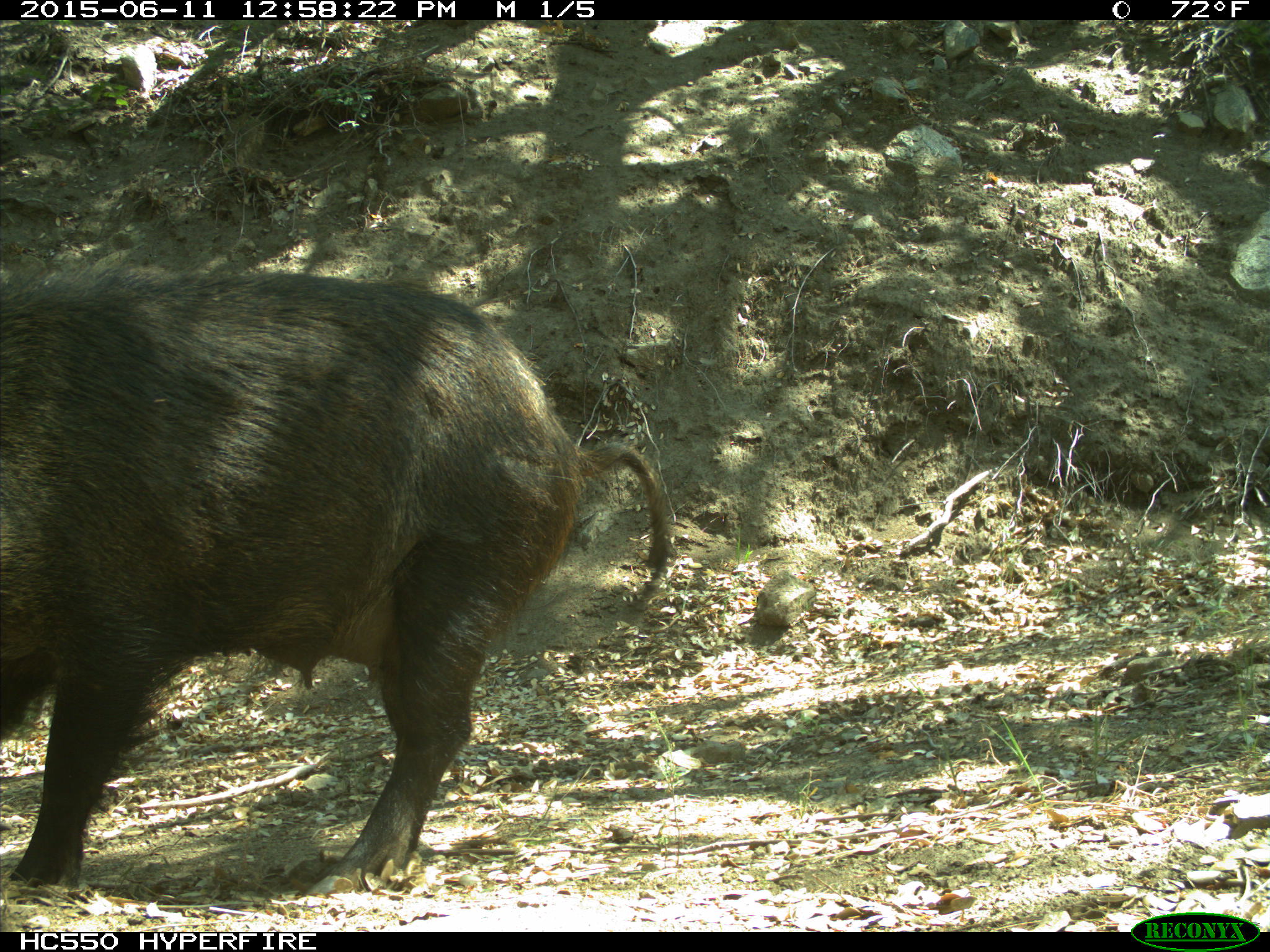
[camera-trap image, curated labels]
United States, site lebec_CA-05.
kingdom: Animalia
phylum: Chordata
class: Mammalia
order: Artiodactyla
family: Suidae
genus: Sus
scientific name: Sus scrofa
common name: wild boar